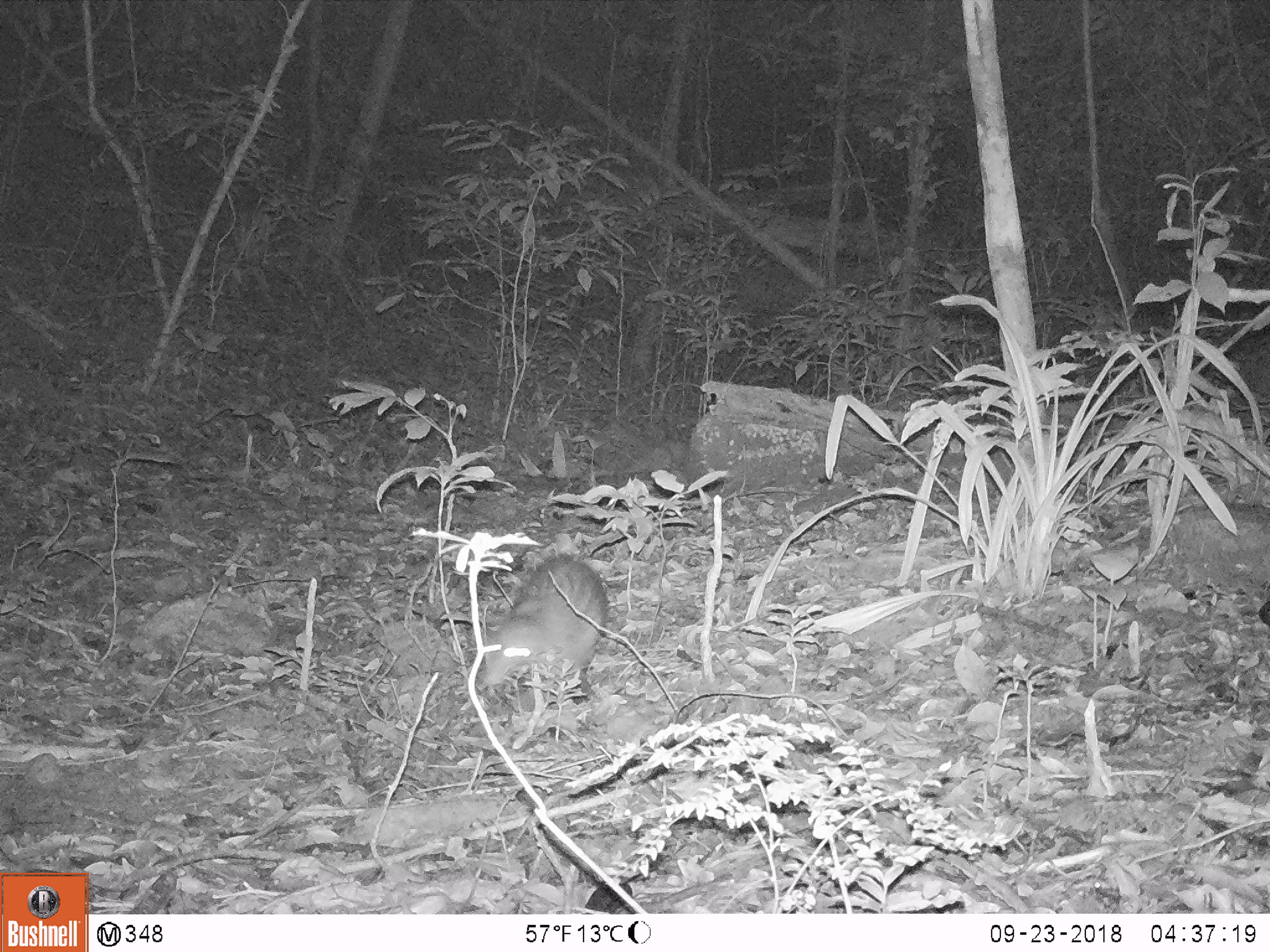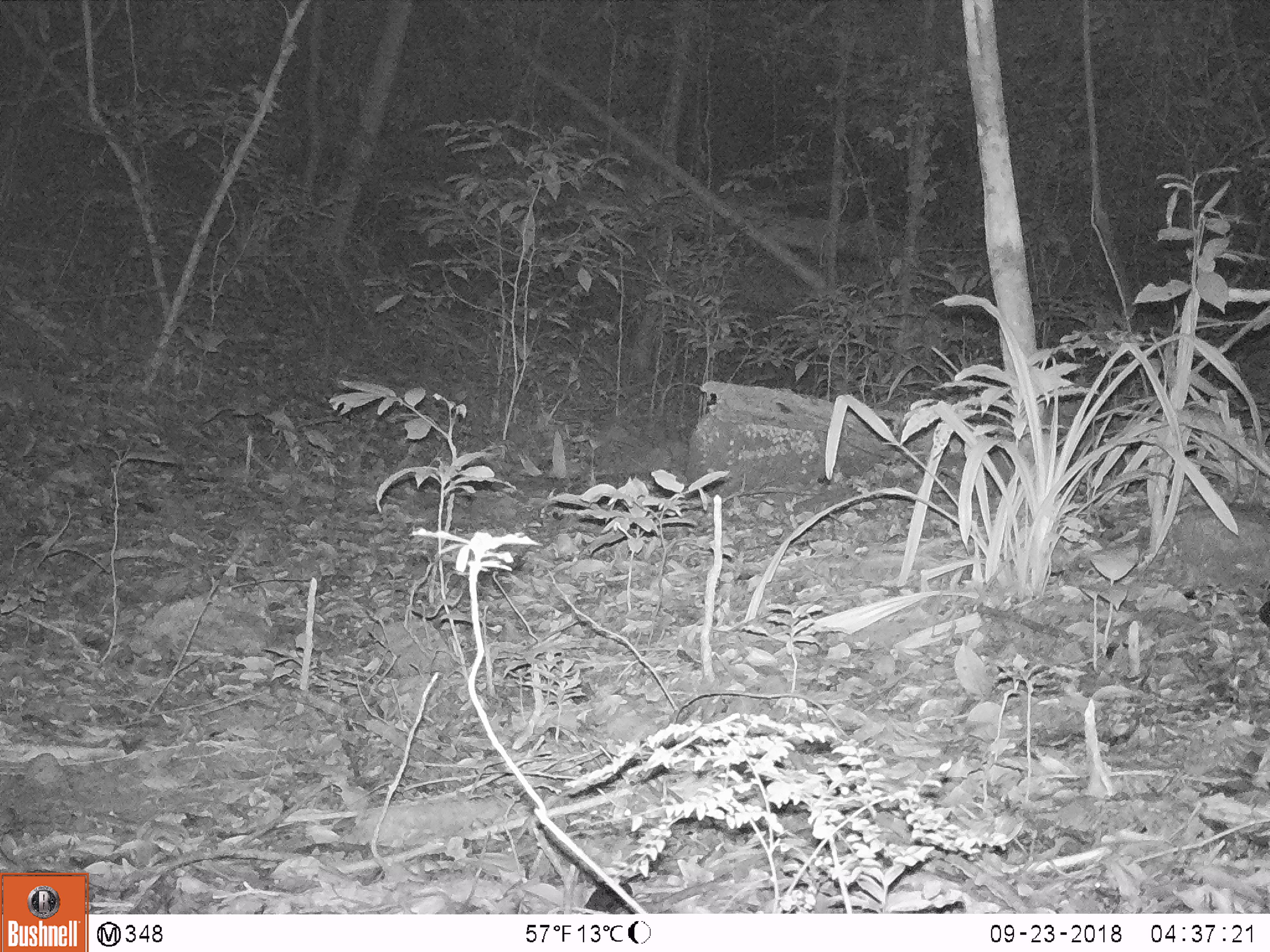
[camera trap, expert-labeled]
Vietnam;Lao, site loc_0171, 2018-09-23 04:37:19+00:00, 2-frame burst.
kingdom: Animalia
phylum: Chordata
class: Mammalia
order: Rodentia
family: Hystricidae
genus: Atherurus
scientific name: Atherurus macrourus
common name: asiatic brush-tailed porcupine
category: asiatic brush tailed porcupine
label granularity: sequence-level